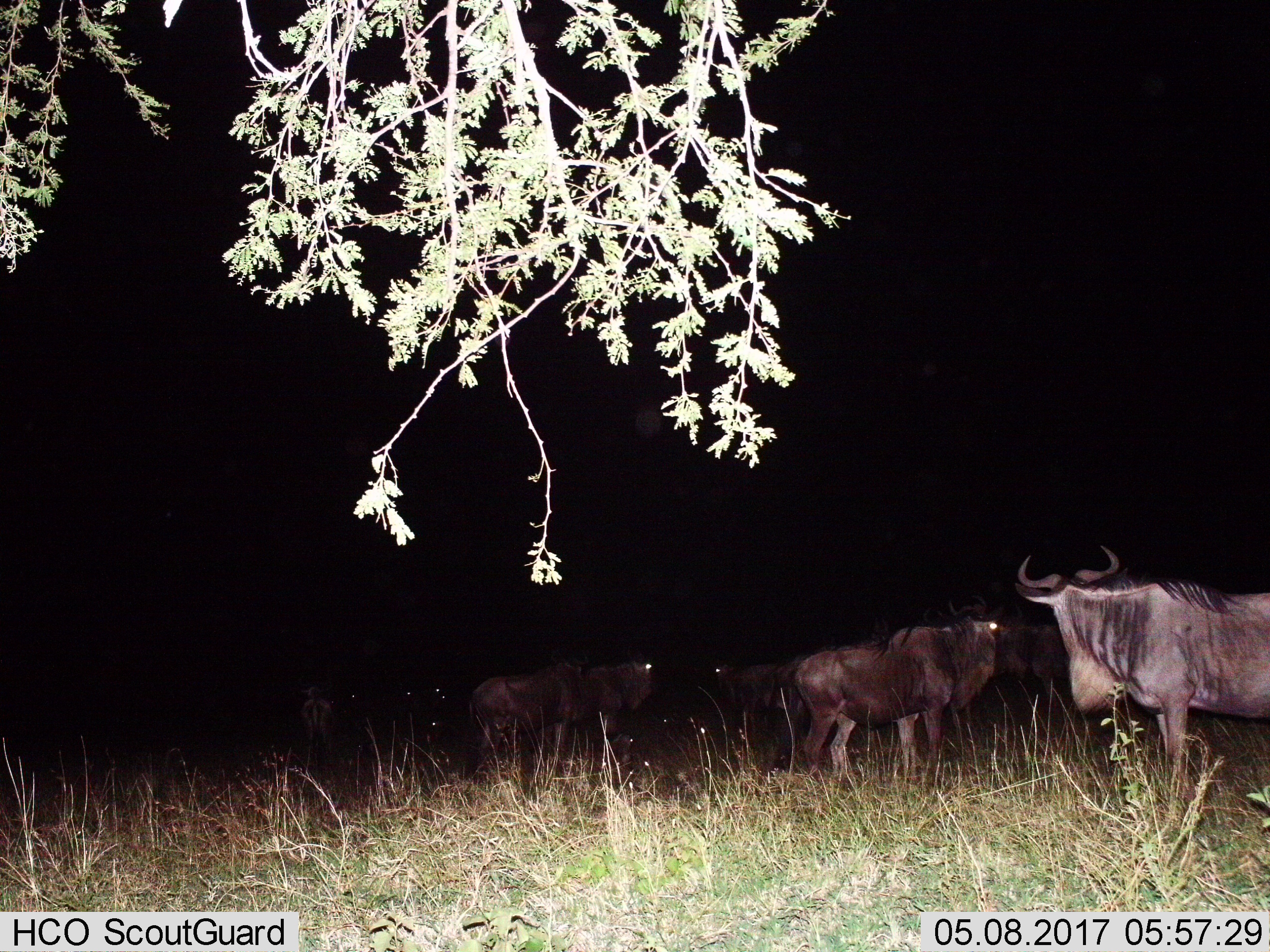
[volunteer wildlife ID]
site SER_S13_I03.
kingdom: Animalia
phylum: Chordata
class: Mammalia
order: Artiodactyla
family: Bovidae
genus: Connochaetes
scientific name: Connochaetes taurinus taurinus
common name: blue wildebeest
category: wildebeestblue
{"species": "wildebeestblue (blue wildebeest) (Connochaetes taurinus taurinus)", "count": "11-50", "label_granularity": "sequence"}